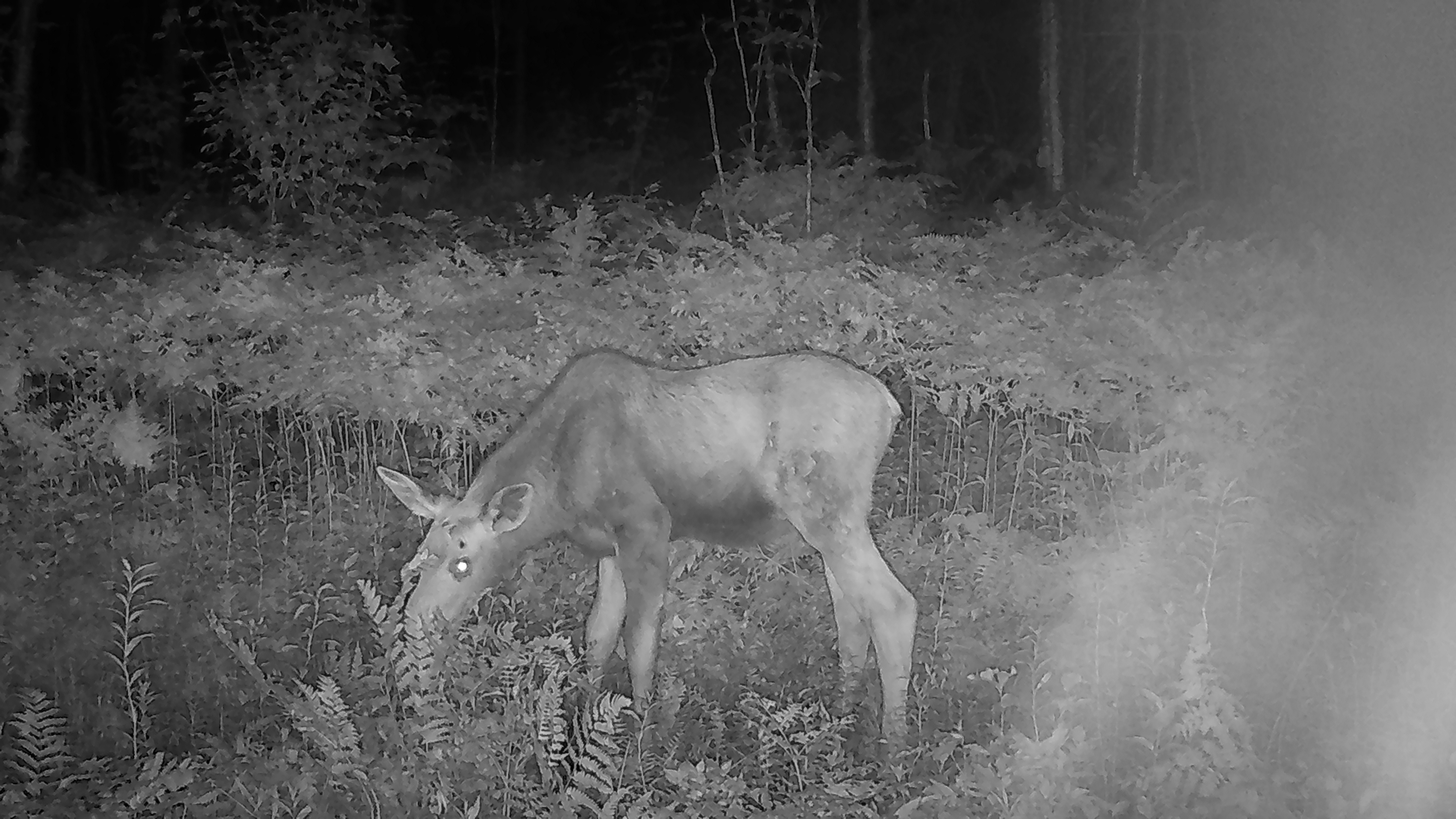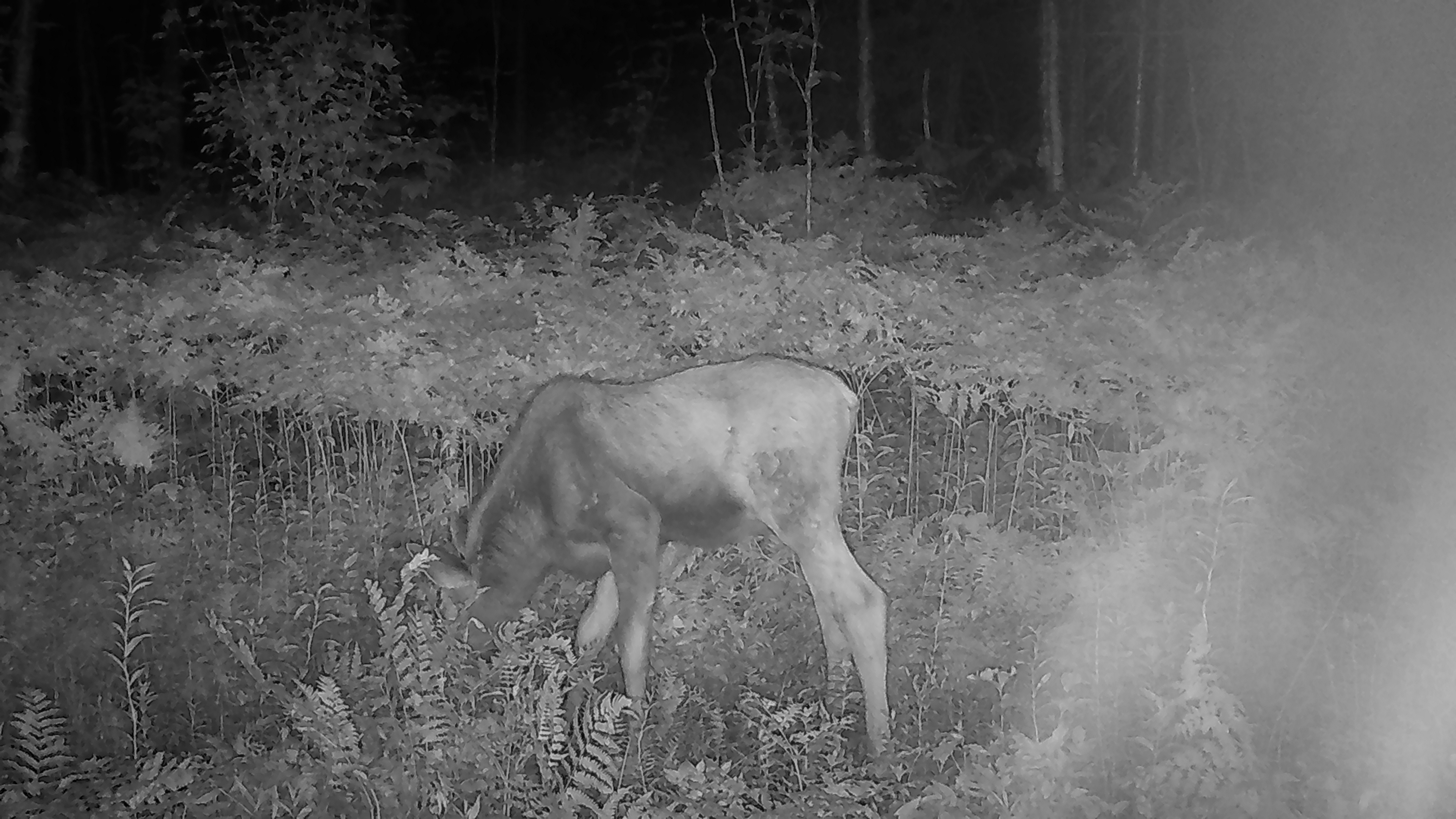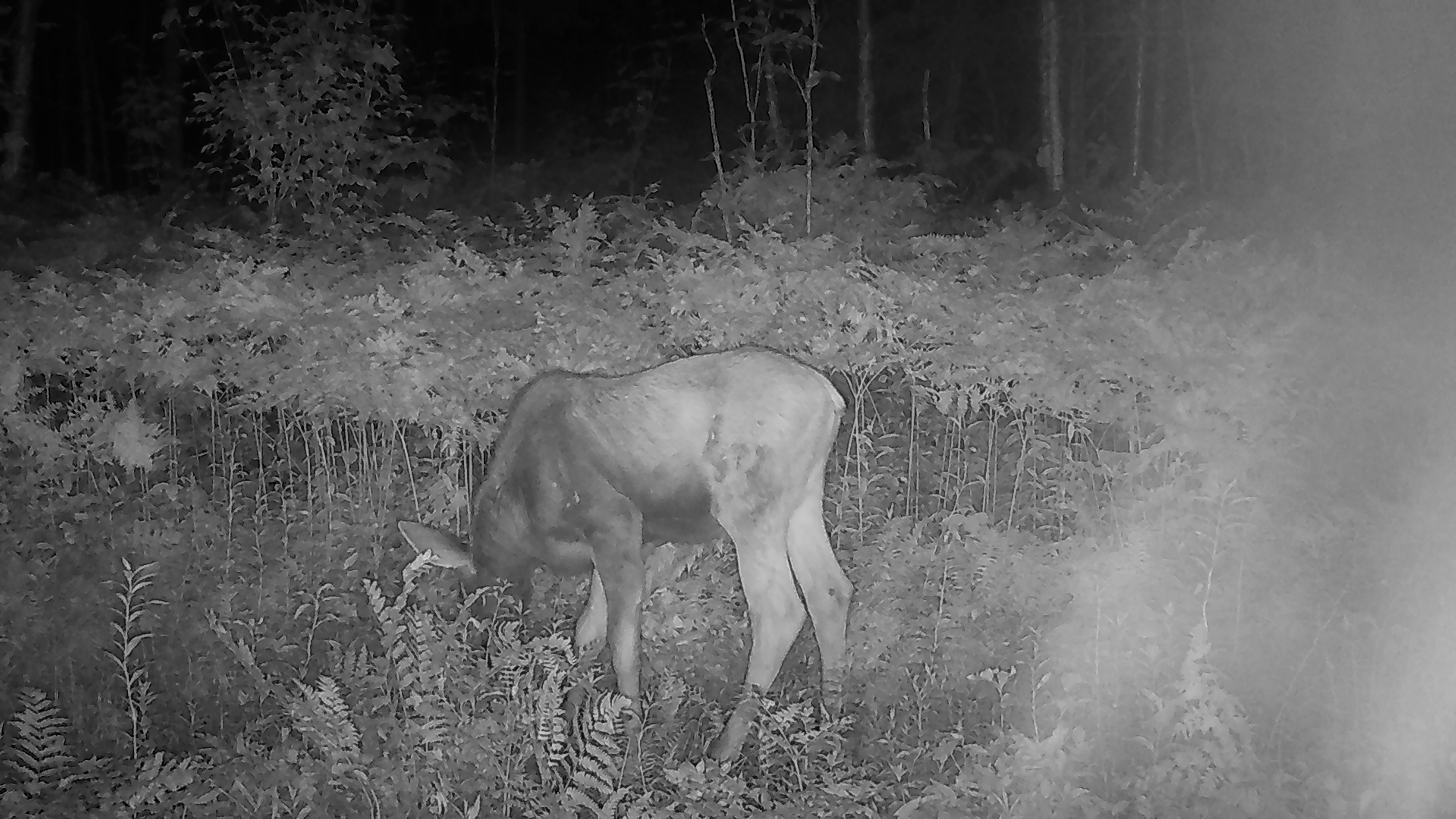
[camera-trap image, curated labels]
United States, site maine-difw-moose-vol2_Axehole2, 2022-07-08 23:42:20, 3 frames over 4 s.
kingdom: Animalia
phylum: Chordata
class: Mammalia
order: Artiodactyla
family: Cervidae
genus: Alces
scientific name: Alces alces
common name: moose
Moose (Alces alces).